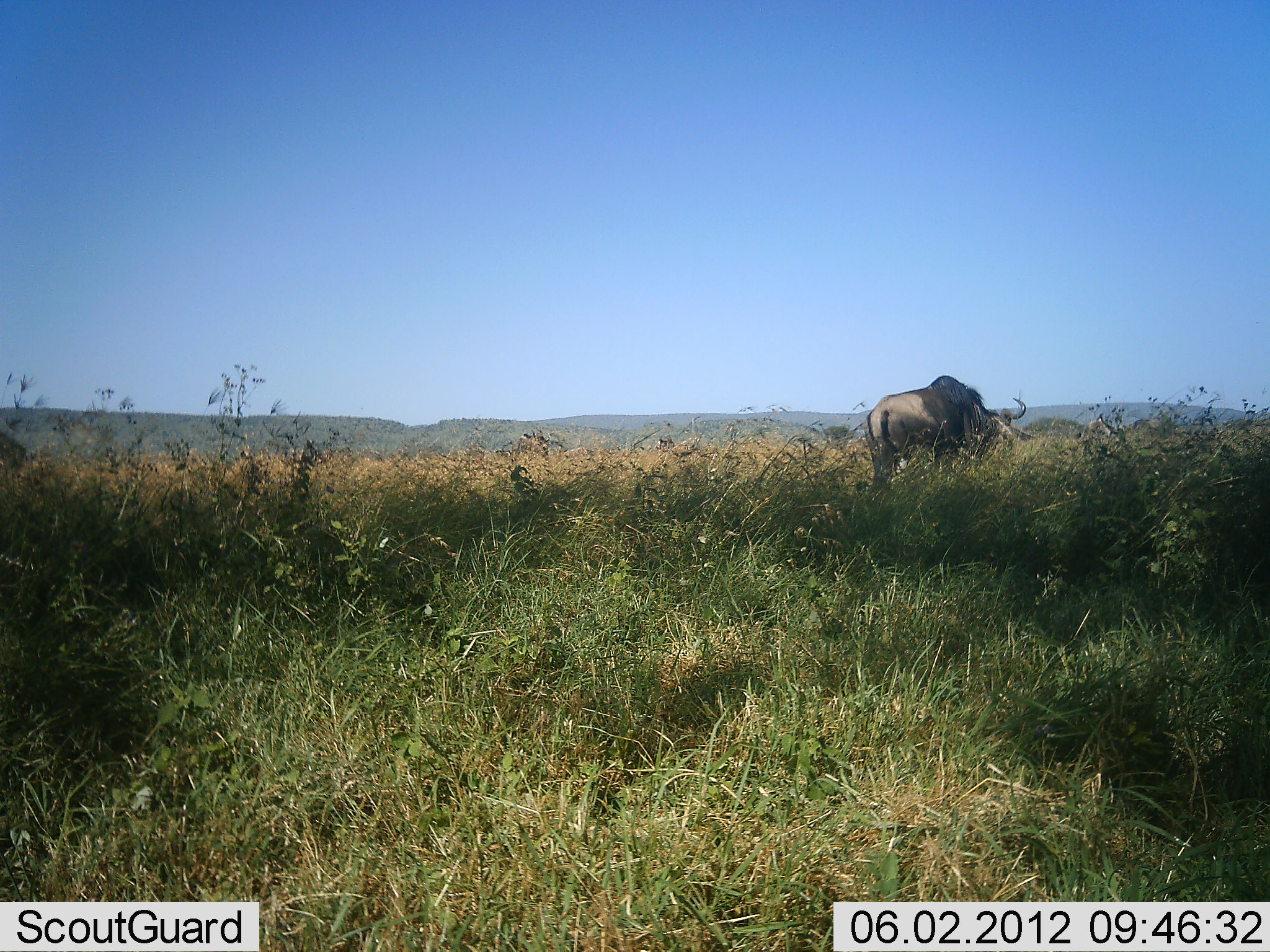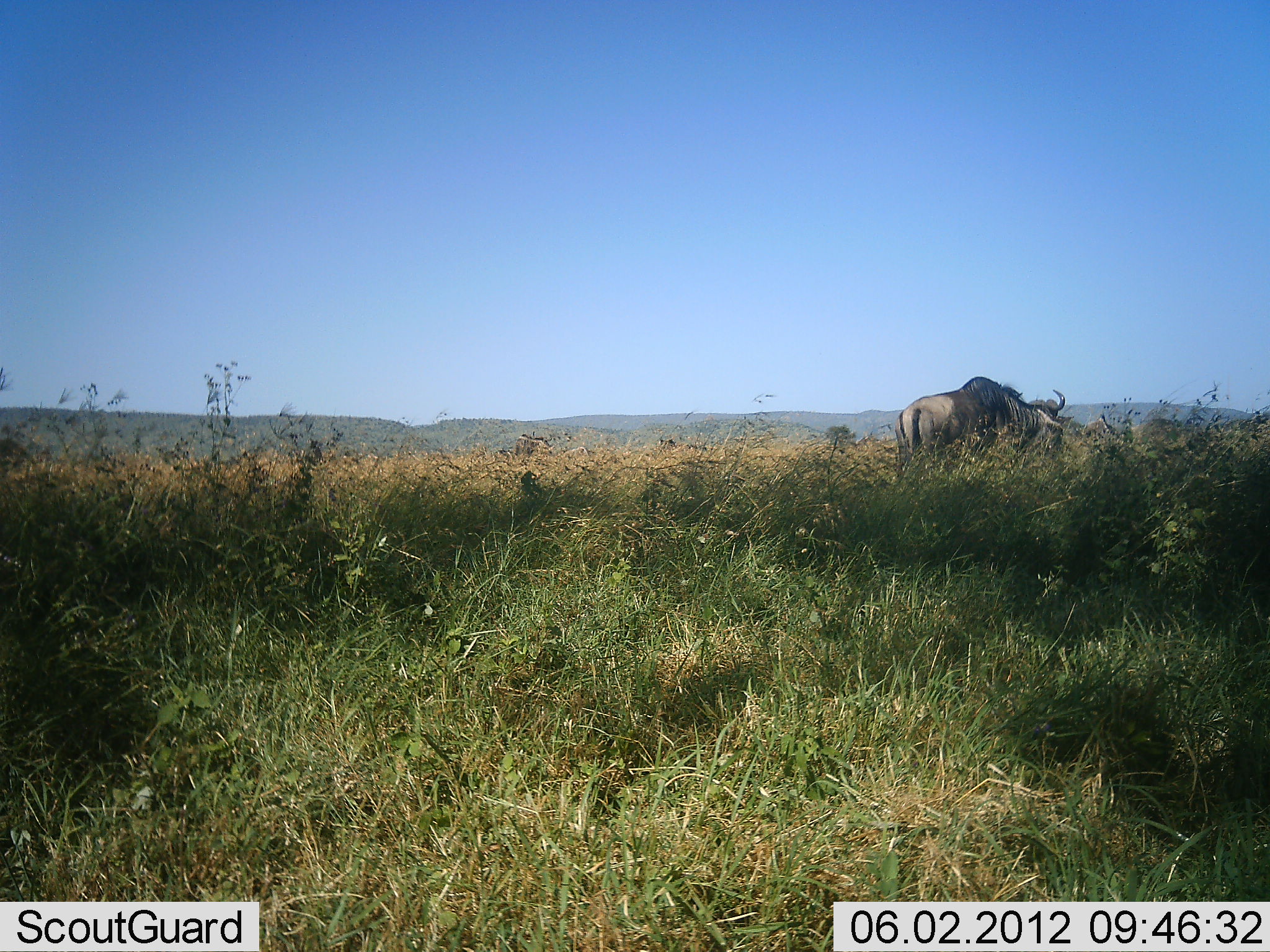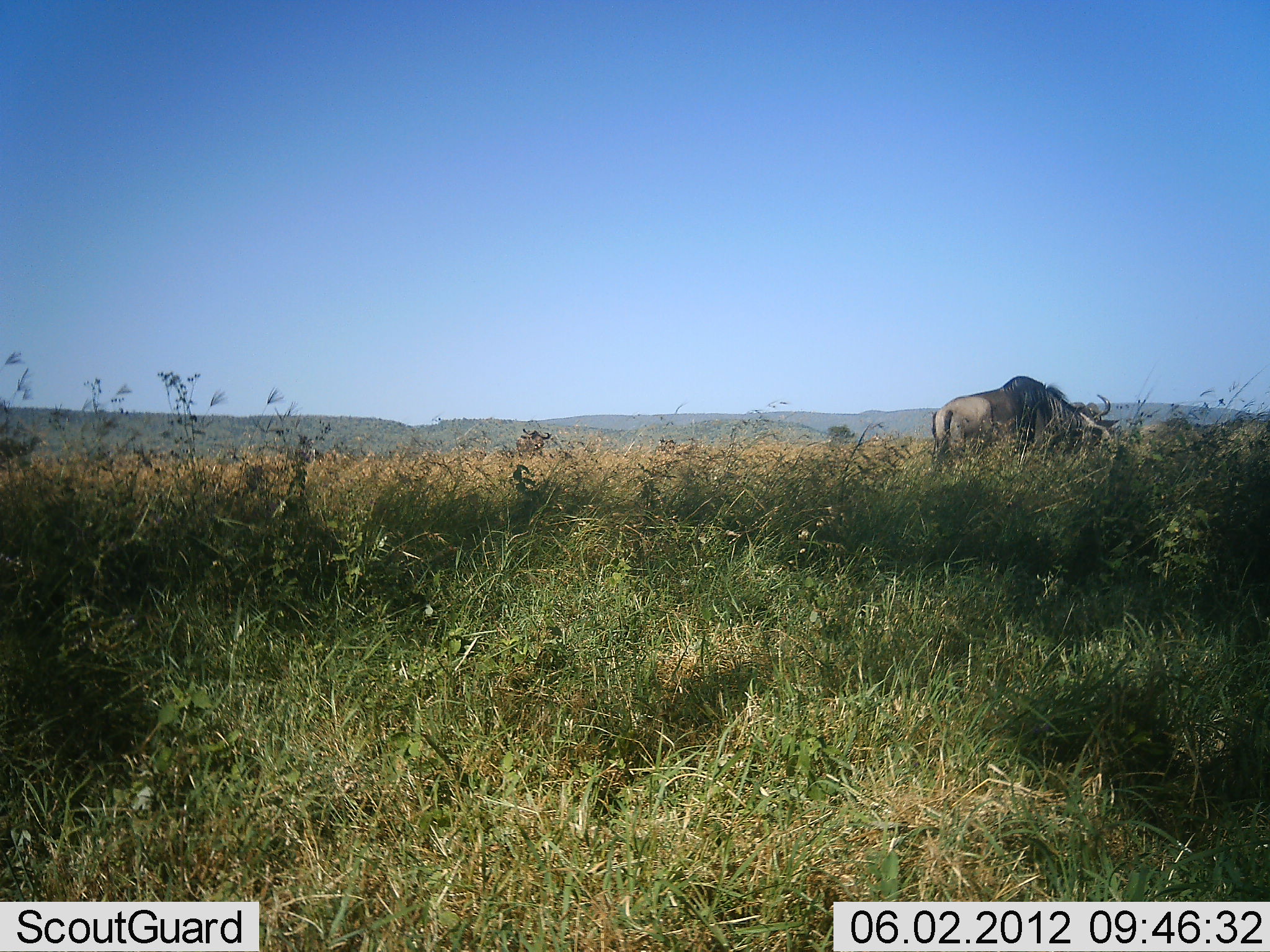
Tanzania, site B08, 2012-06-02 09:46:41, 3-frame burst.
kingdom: Animalia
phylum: Chordata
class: Mammalia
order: Artiodactyla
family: Bovidae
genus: Connochaetes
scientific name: Connochaetes taurinus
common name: blue wildebeest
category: wildebeest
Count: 1.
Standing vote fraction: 20%.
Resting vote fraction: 0%.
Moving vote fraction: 80%.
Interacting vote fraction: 0%.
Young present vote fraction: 0%.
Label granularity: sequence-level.